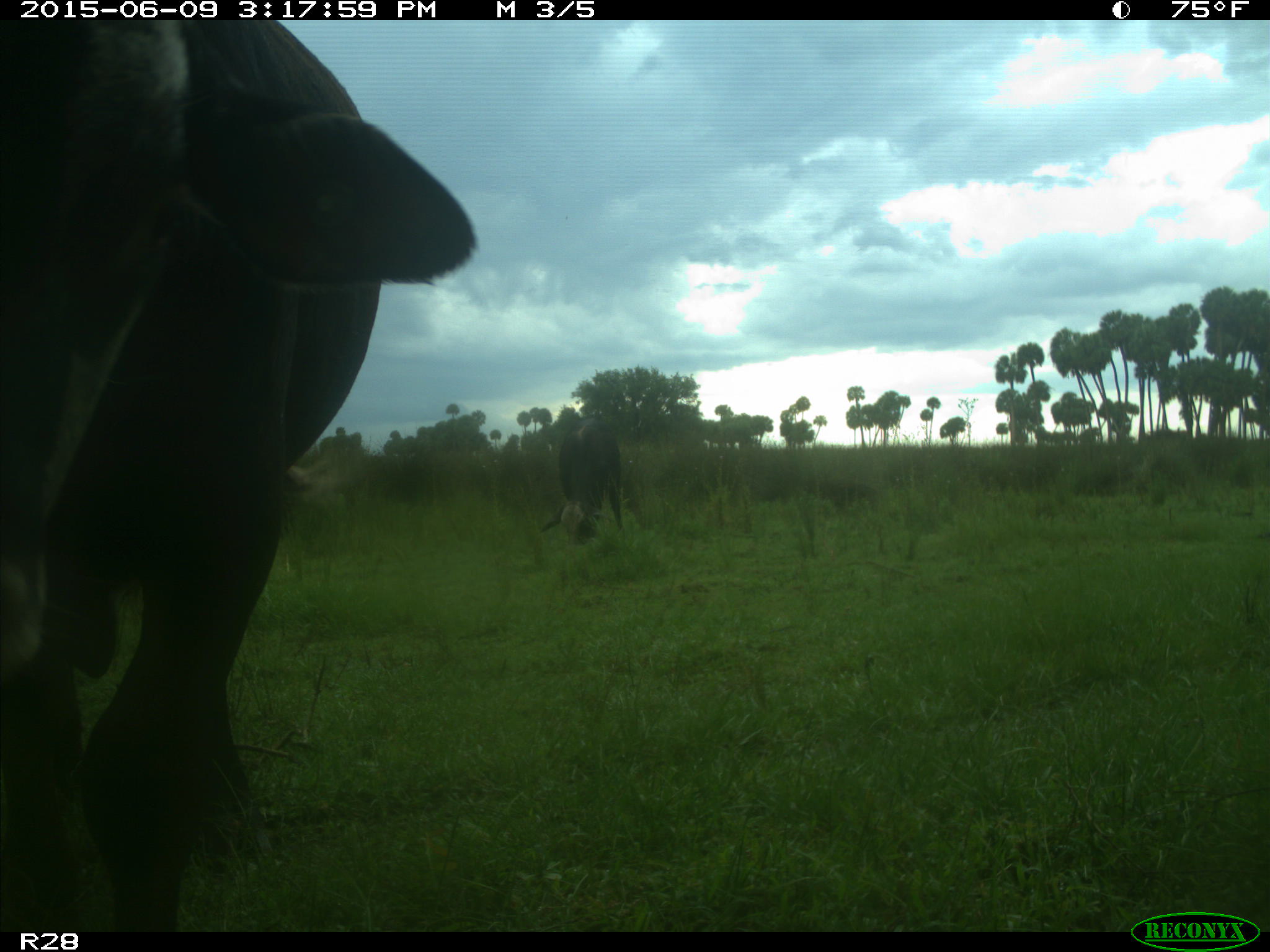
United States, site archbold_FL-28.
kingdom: Animalia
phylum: Chordata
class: Mammalia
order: Artiodactyla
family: Bovidae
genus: Bos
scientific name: Bos taurus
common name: domestic cow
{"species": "Bos taurus (domestic cow)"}